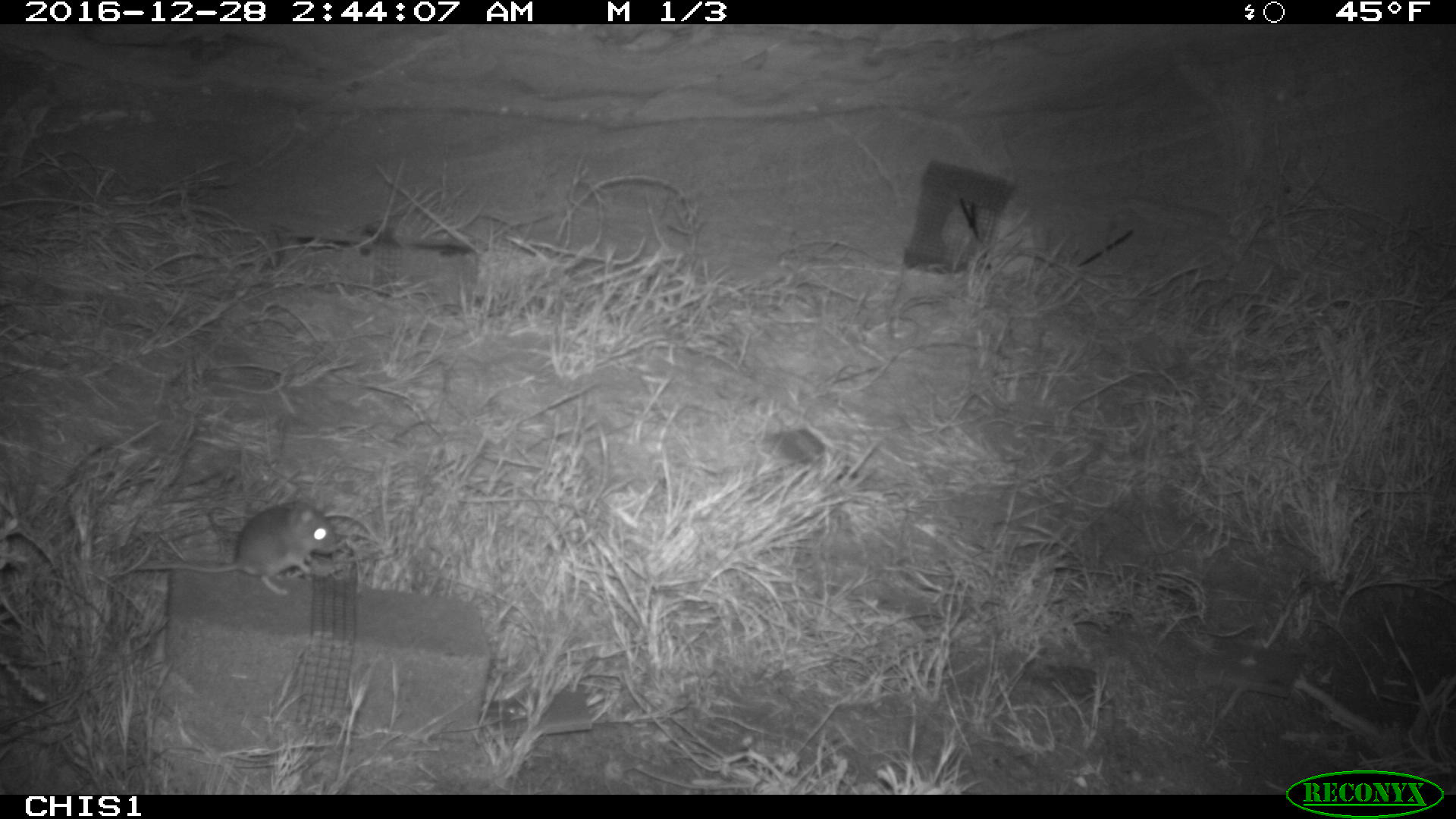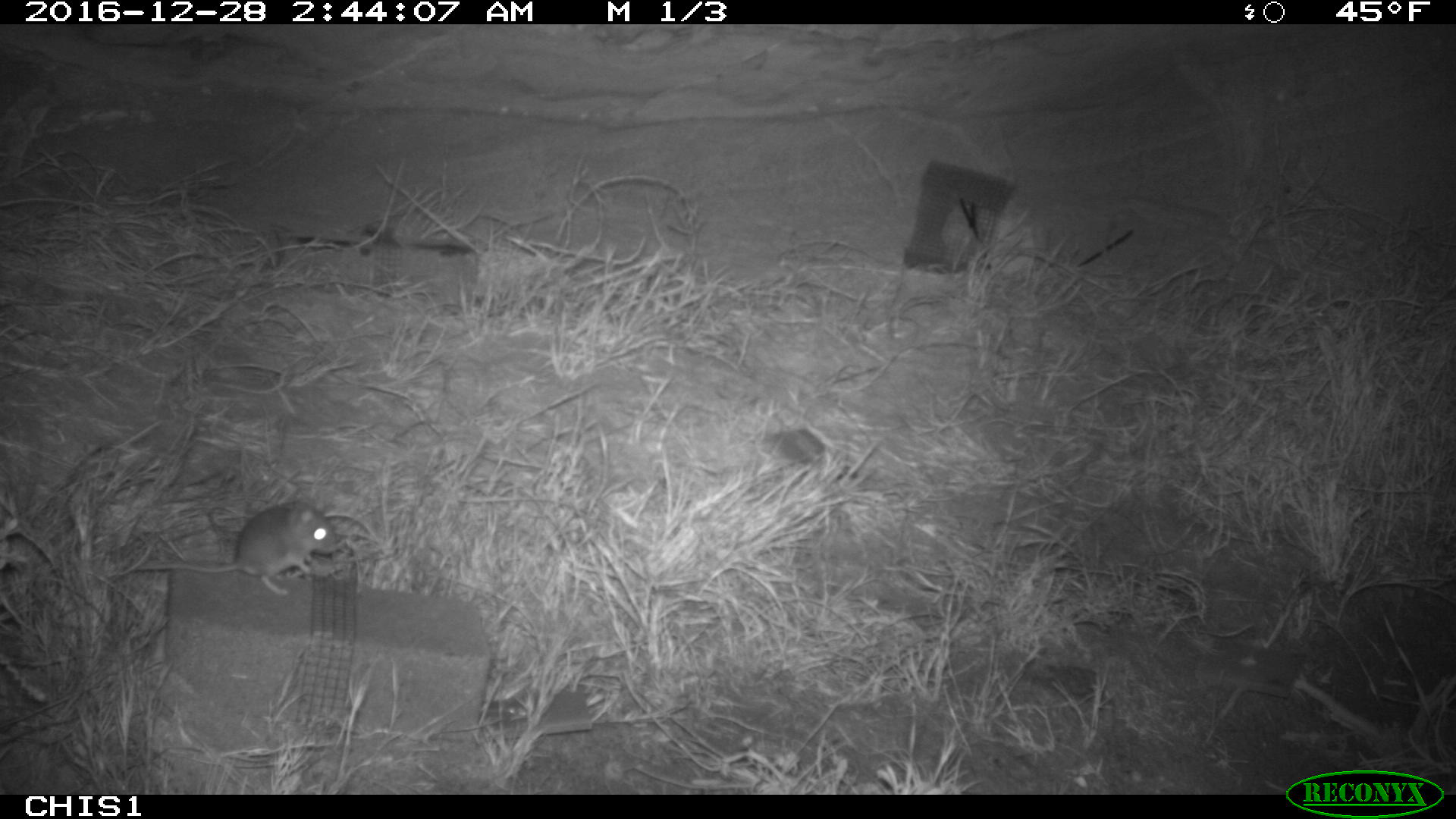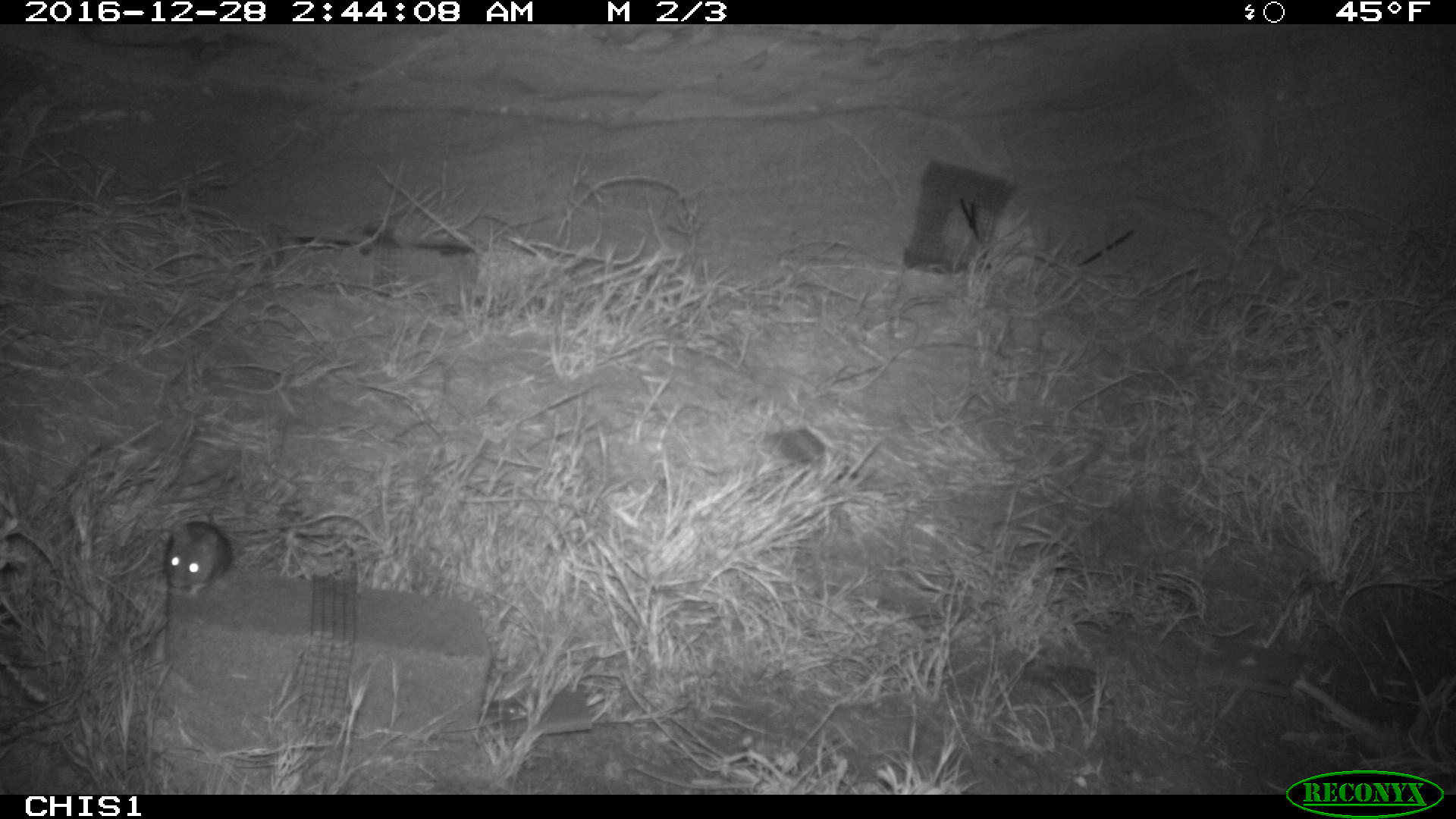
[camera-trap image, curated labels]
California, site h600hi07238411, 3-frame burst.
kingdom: Animalia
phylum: Chordata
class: Mammalia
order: Rodentia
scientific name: Rodentia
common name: rodent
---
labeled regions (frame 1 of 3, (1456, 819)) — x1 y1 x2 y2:
rodent: 127 498 341 594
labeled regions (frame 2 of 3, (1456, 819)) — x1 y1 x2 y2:
rodent: 132 498 339 595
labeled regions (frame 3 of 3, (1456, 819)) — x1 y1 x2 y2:
rodent: 163 509 233 598